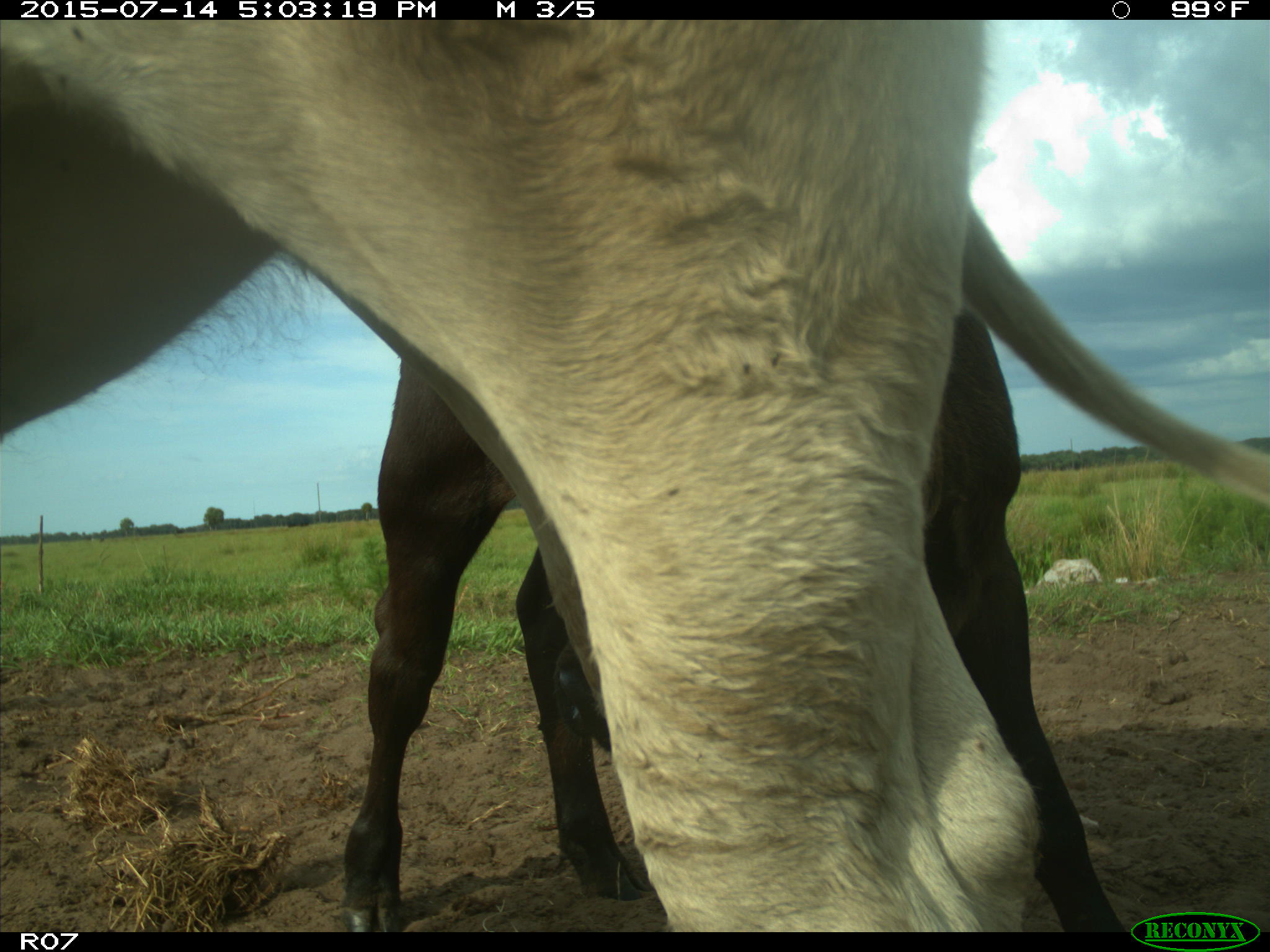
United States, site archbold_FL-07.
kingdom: Animalia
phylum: Chordata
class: Mammalia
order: Artiodactyla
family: Bovidae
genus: Bos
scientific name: Bos taurus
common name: domestic cow